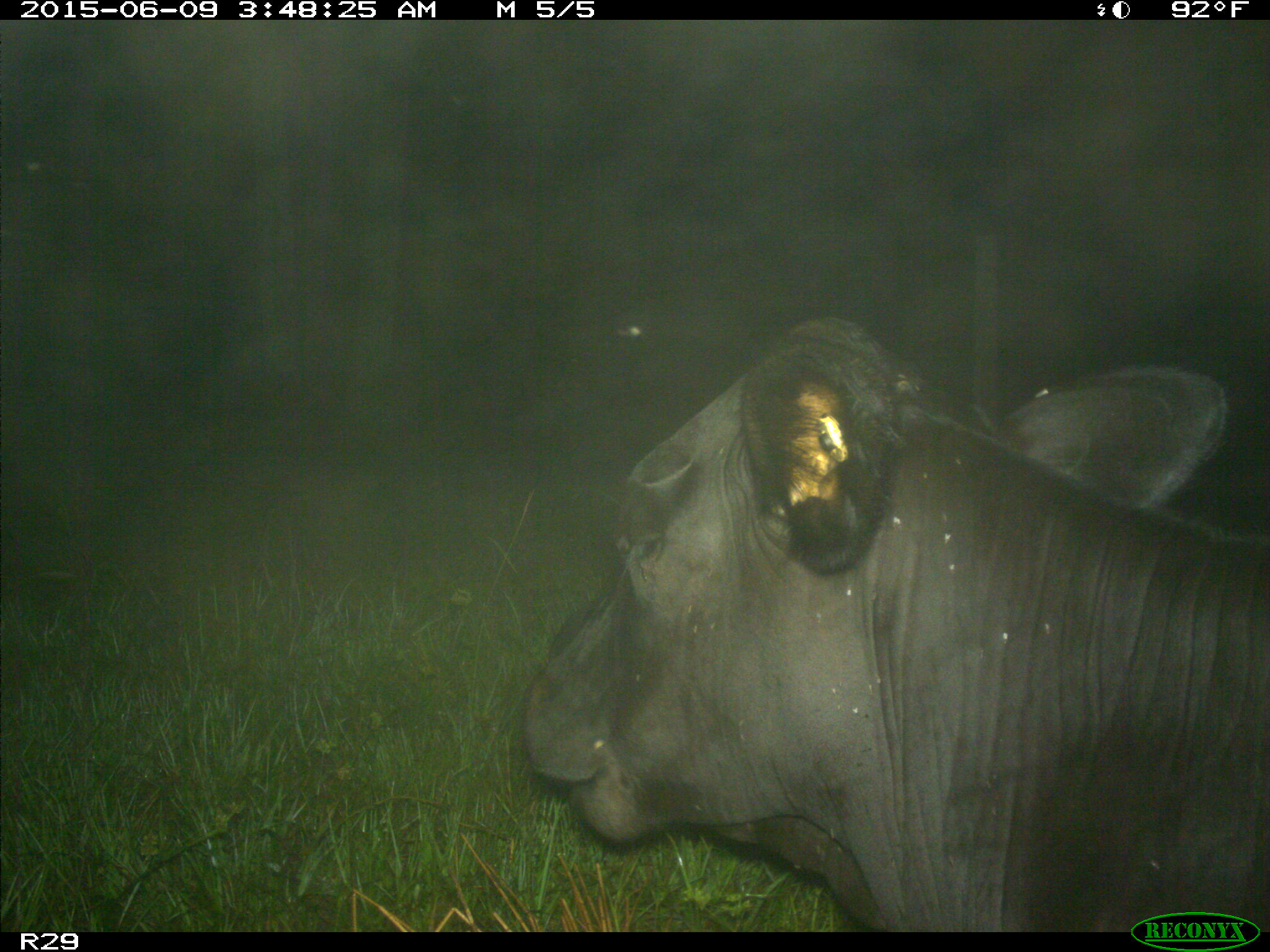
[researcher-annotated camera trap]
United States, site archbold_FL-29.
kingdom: Animalia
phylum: Chordata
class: Mammalia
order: Artiodactyla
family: Bovidae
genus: Bos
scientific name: Bos taurus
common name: domestic cow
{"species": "Bos taurus (domestic cow)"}